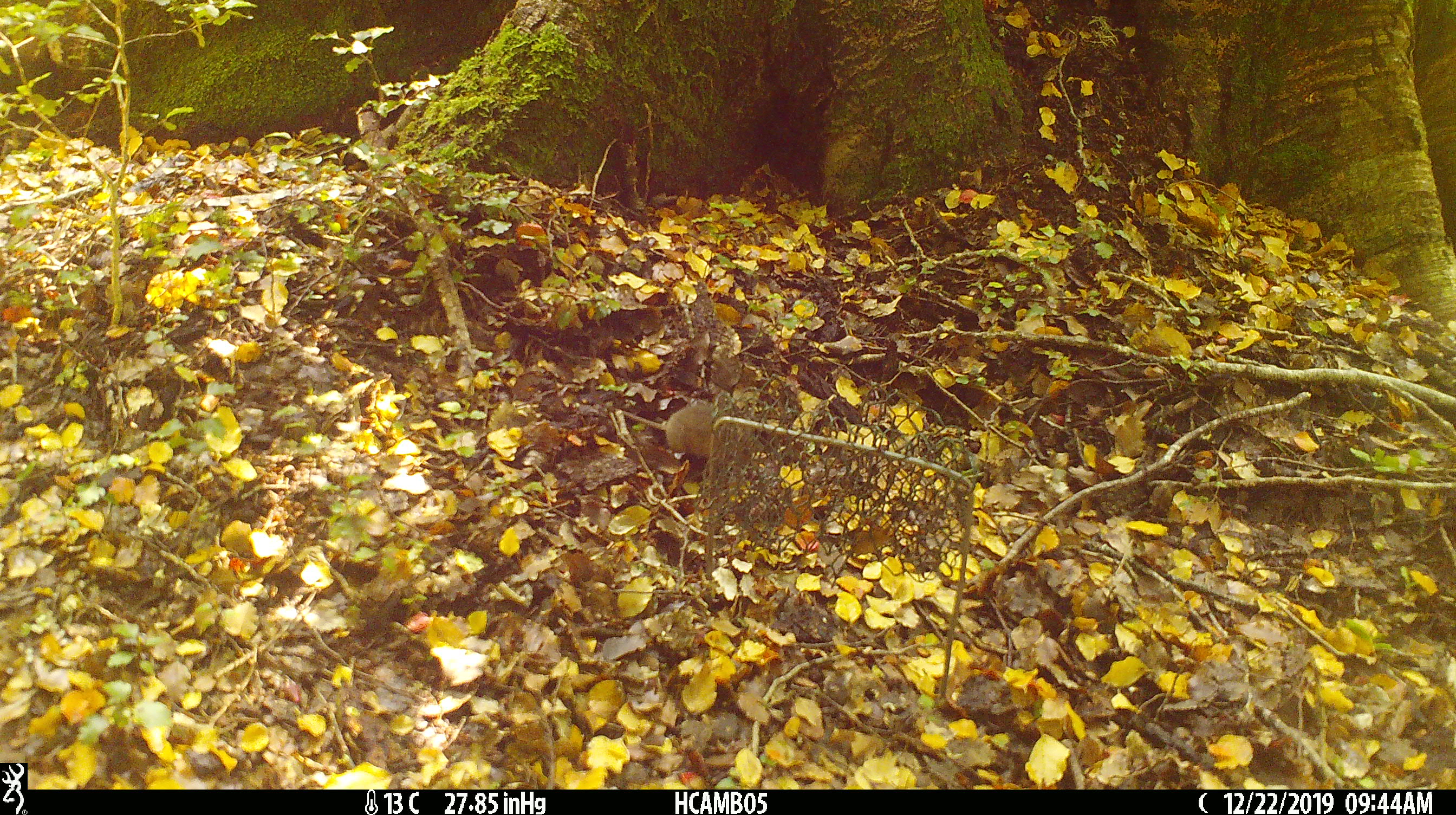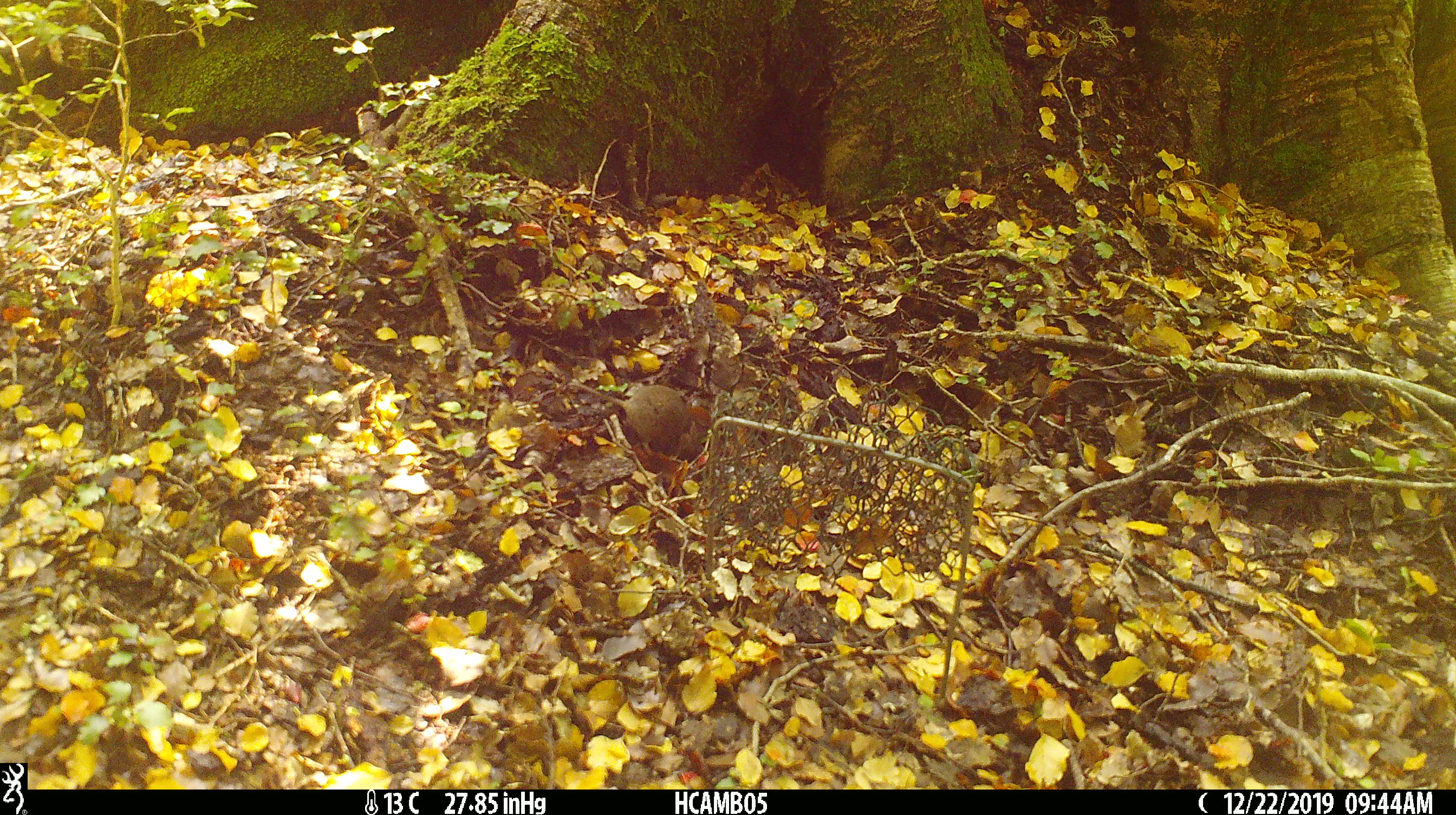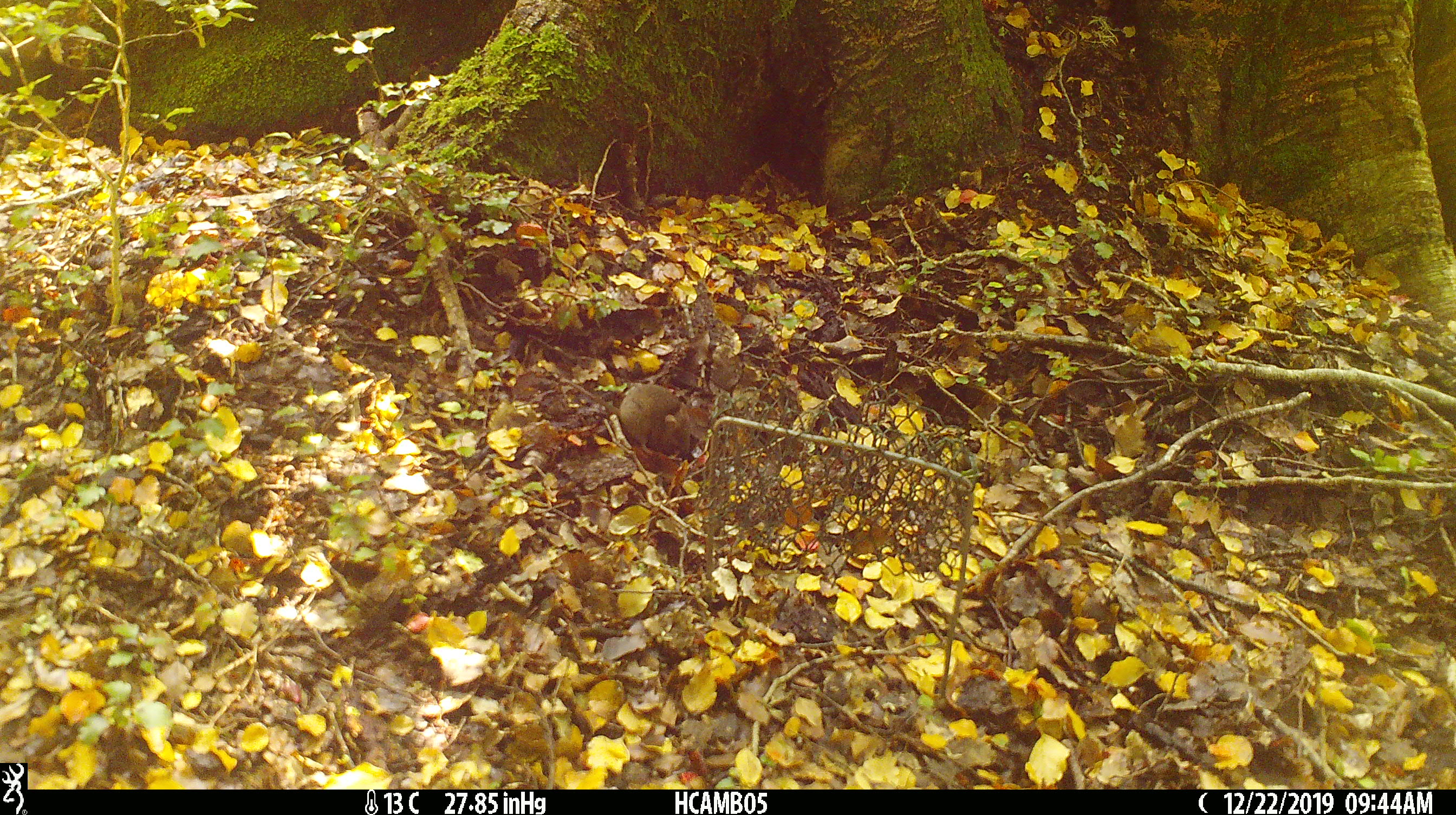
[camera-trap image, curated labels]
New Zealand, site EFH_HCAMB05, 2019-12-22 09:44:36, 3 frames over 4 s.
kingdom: Animalia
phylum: Chordata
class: Mammalia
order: Rodentia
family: Muridae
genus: Mus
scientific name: Mus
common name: mouse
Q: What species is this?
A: Mouse (Mus).